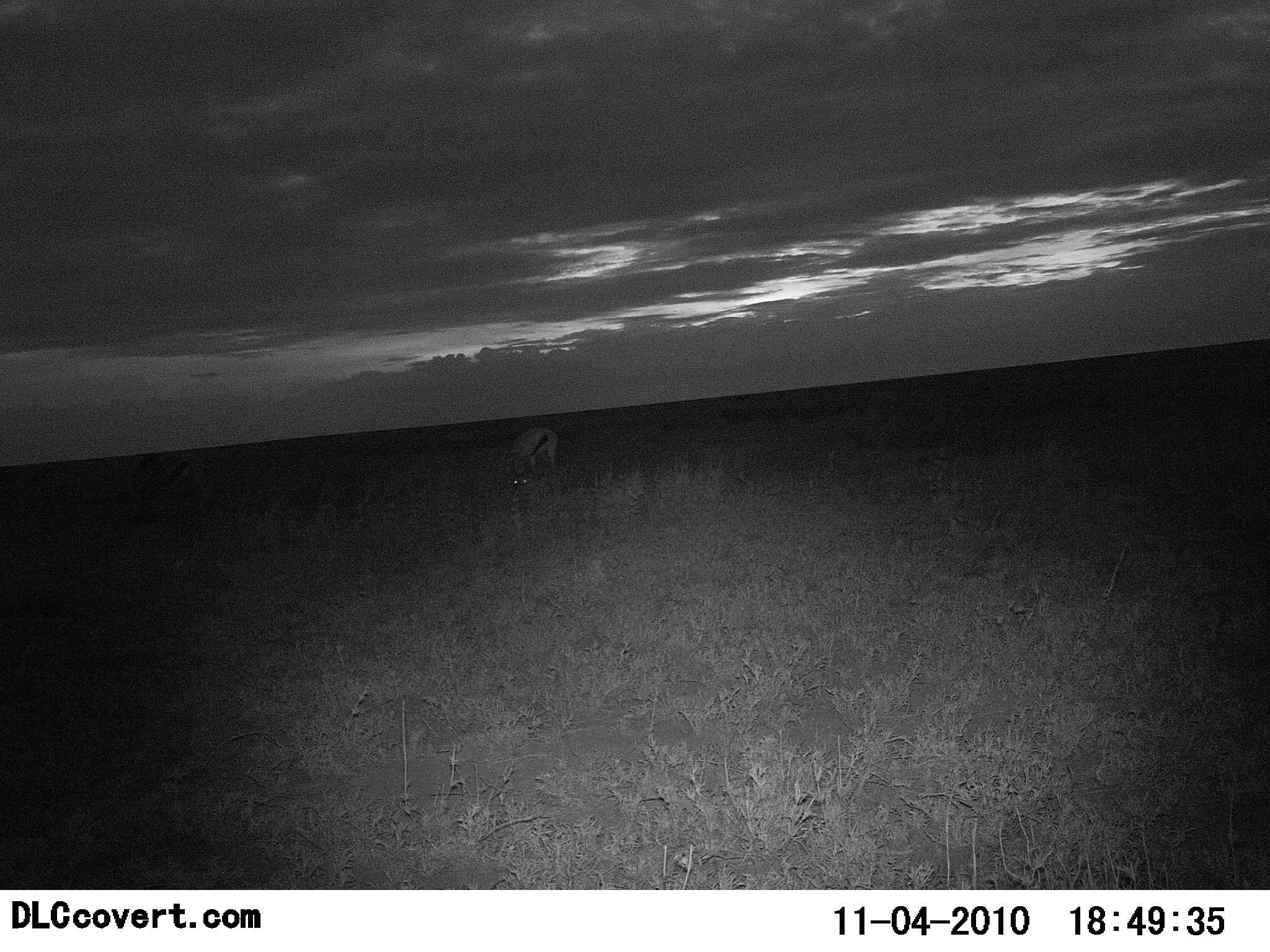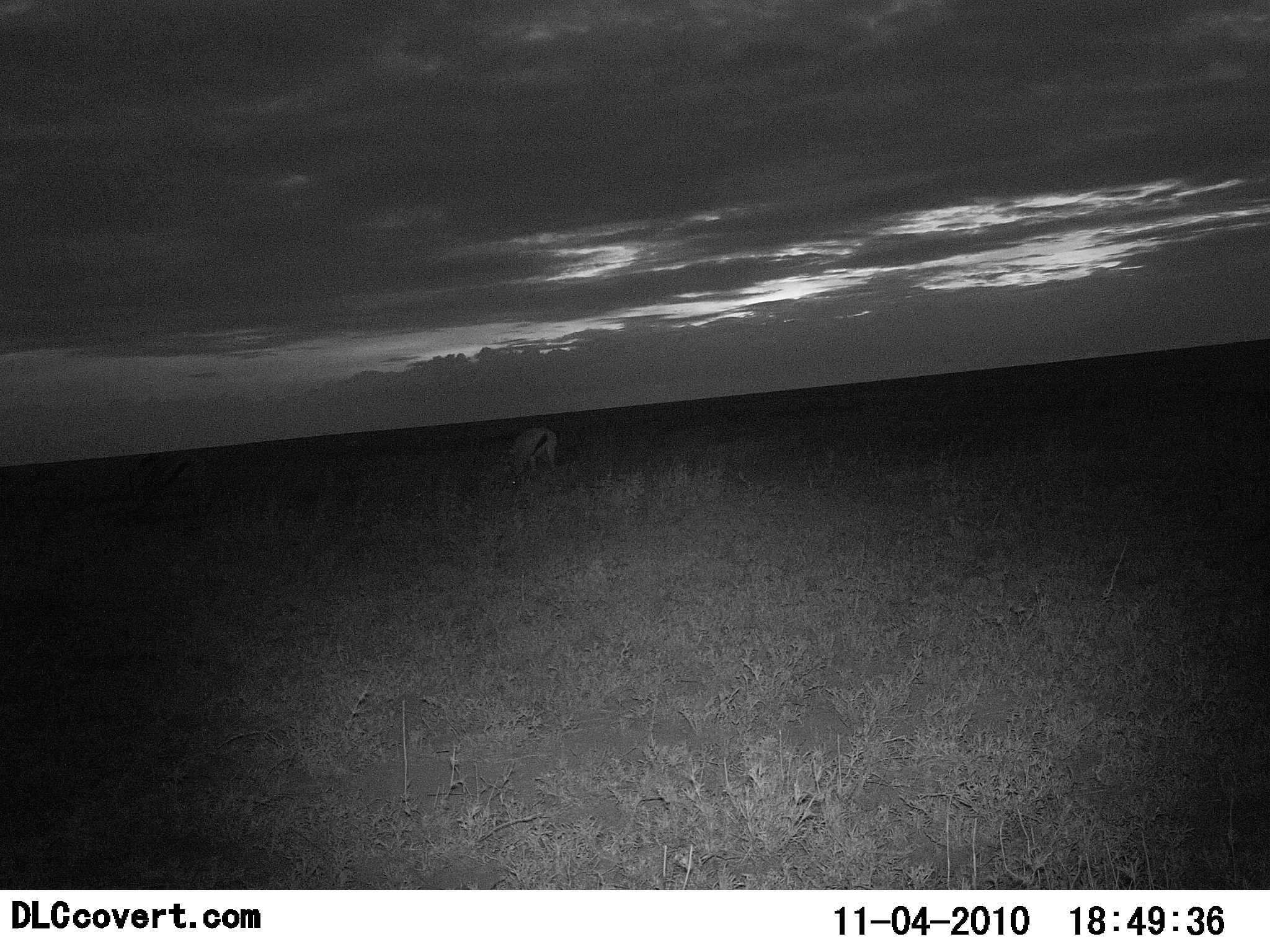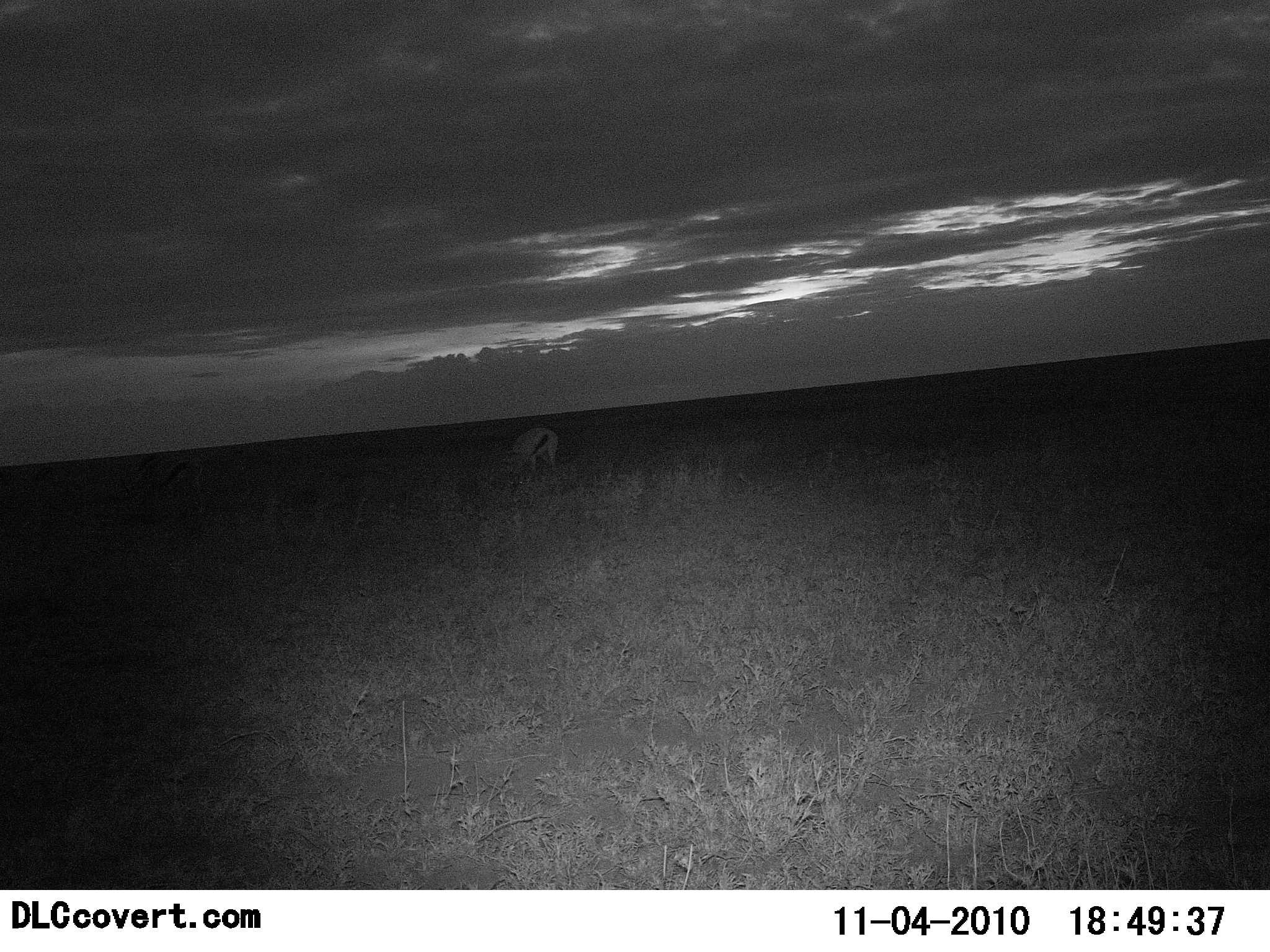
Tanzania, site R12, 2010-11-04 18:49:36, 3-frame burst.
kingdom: Animalia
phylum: Chordata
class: Mammalia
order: Artiodactyla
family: Bovidae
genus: Eudorcas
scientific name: Eudorcas thomsonii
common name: thomson's gazelle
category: gazellethomsons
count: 1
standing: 7%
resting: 0%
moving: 0%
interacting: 0%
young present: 0%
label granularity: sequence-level